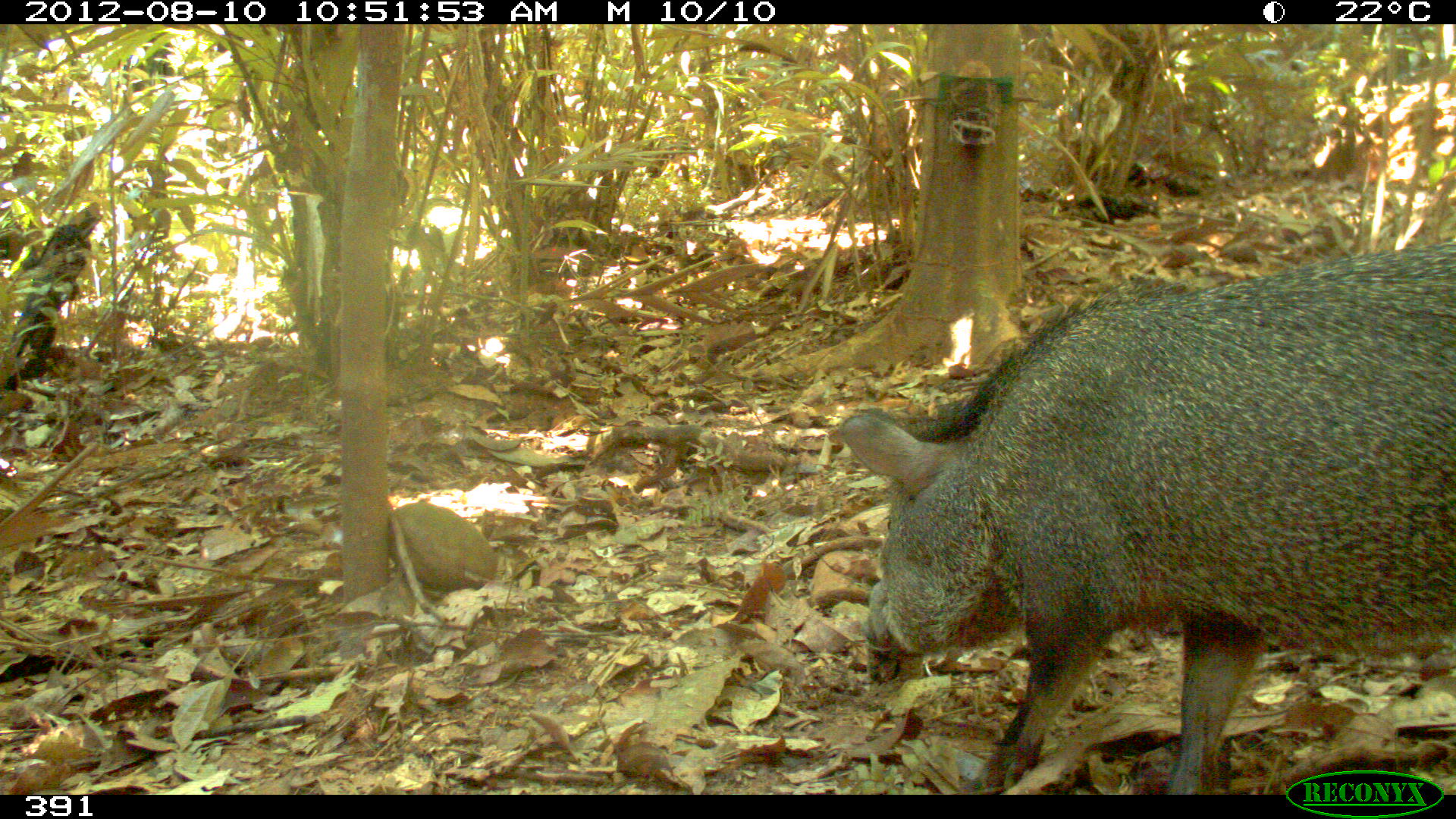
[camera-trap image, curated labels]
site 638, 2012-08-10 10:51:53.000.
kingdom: Animalia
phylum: Chordata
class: Mammalia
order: Artiodactyla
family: Tayassuidae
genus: Pecari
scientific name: Pecari tajacu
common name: collared peccary